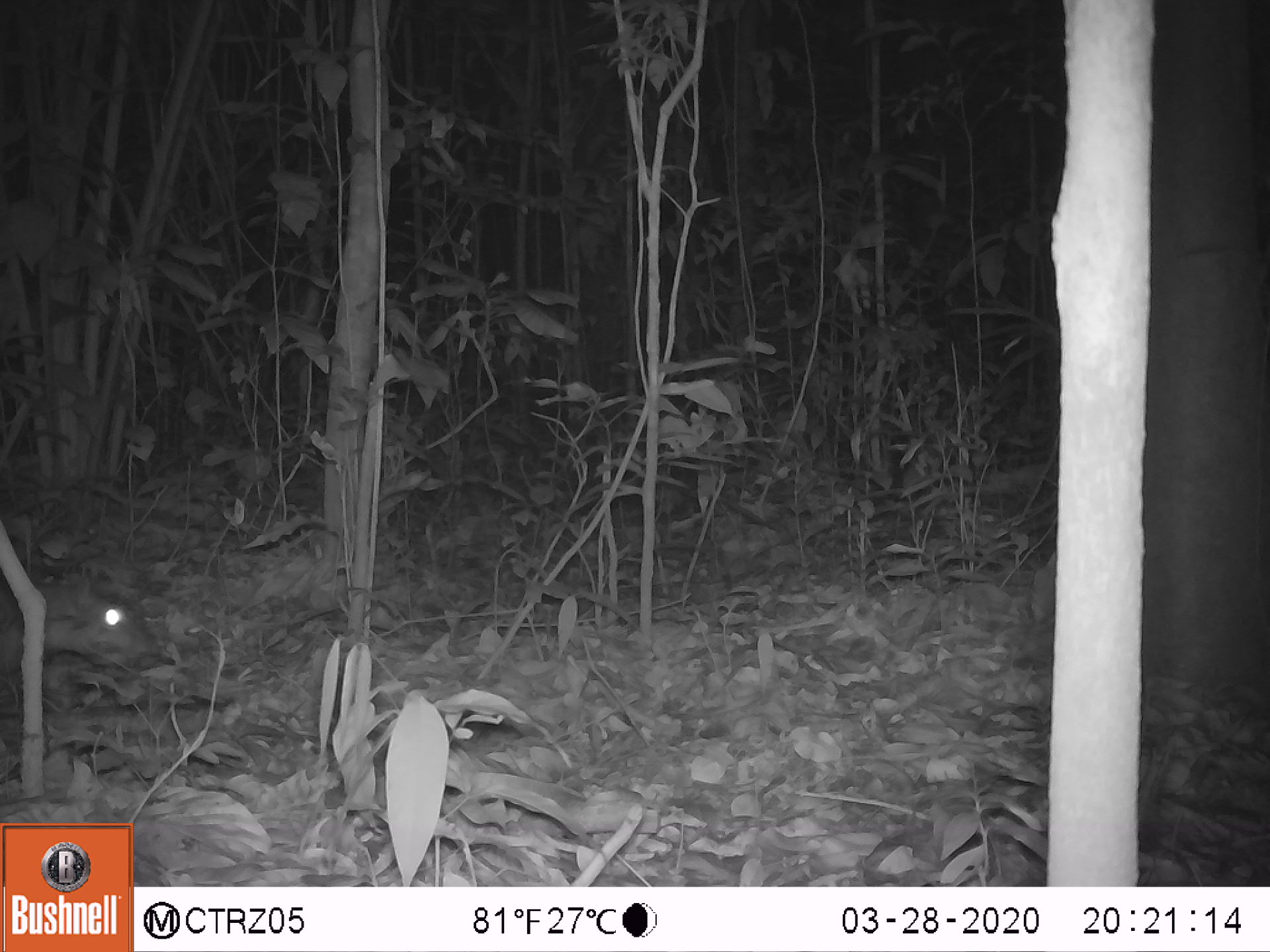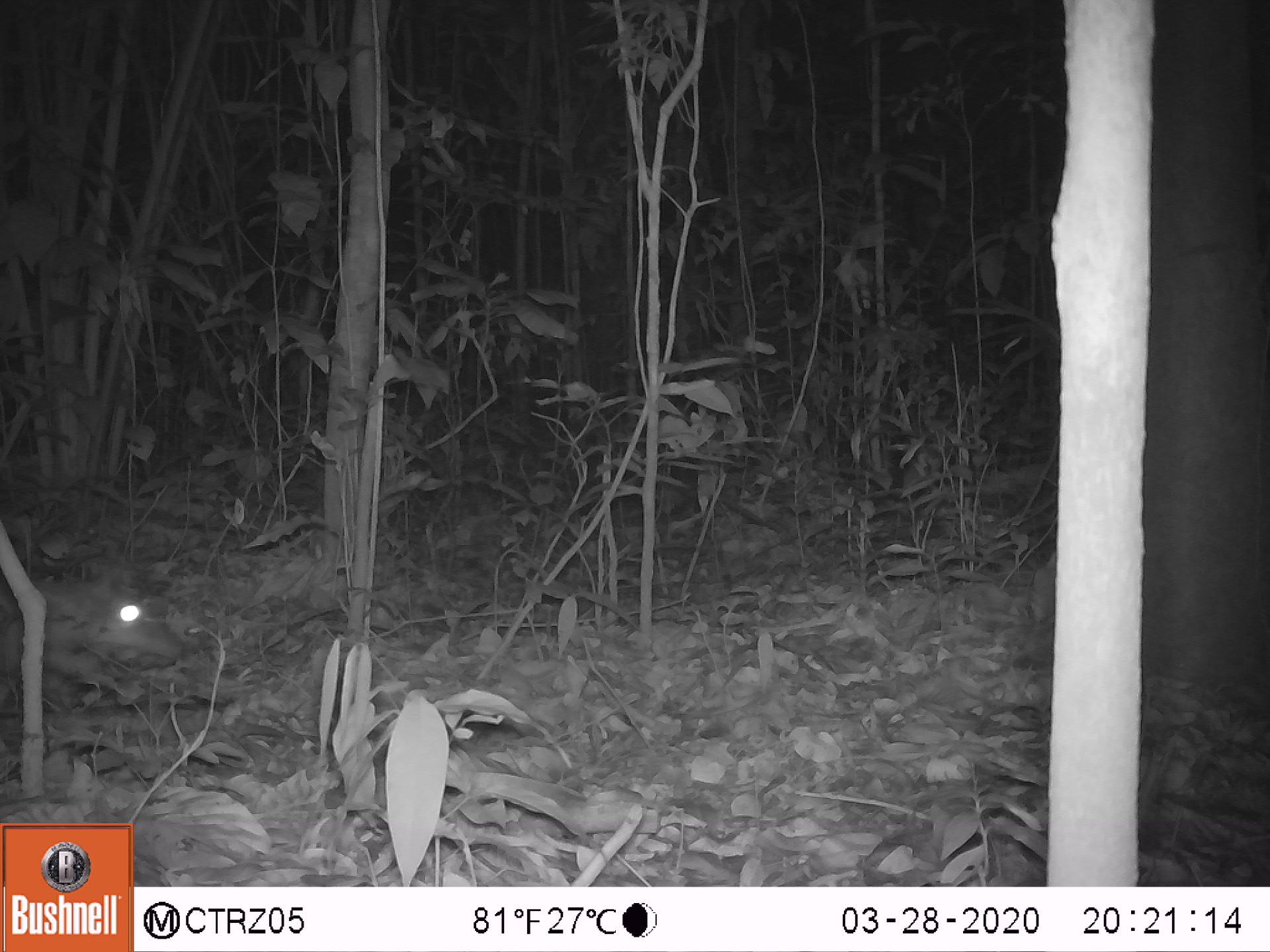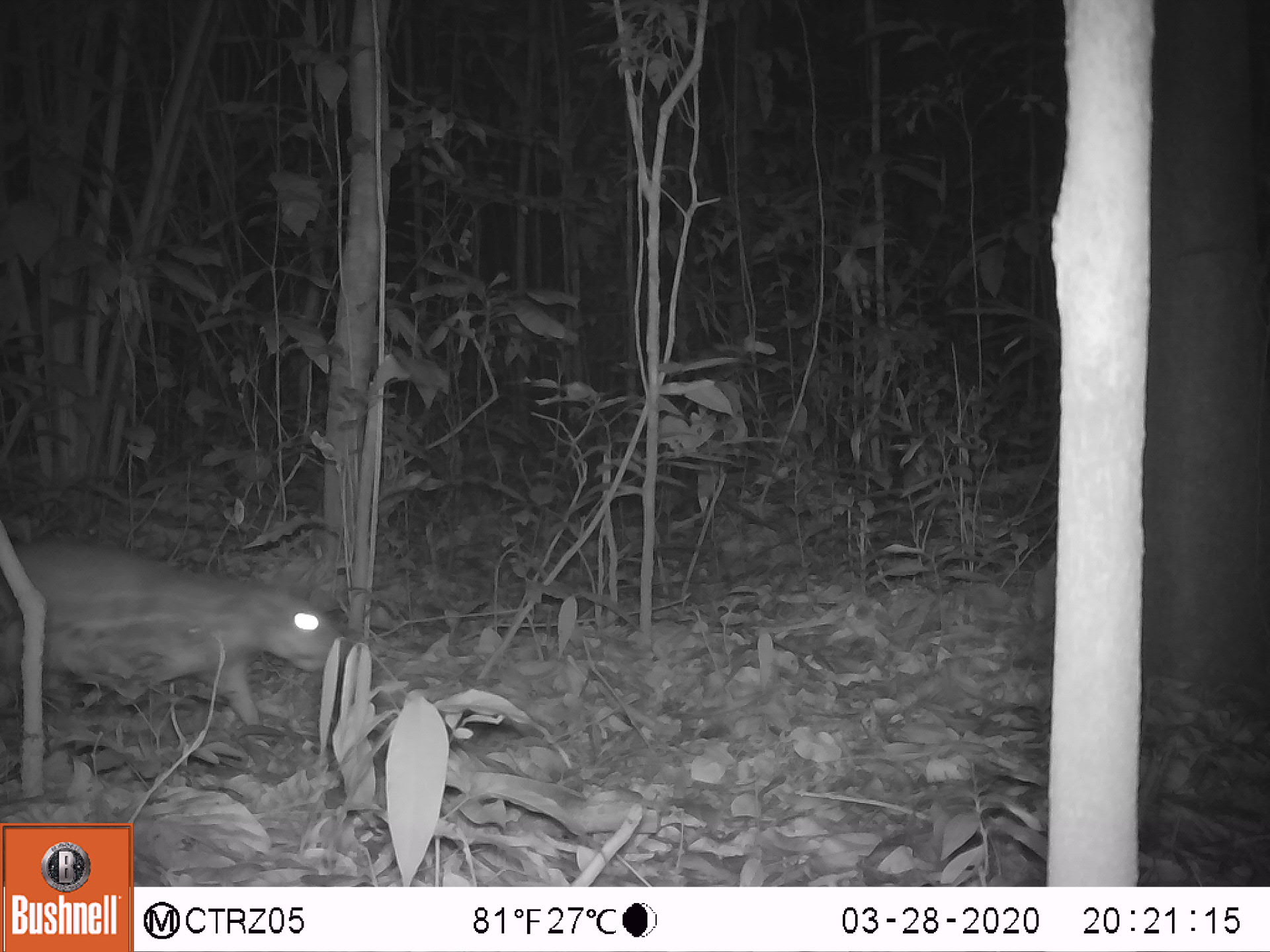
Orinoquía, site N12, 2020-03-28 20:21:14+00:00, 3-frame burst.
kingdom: Animalia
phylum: Chordata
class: Mammalia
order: Rodentia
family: Cuniculidae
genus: Cuniculus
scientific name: Cuniculus paca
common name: spotted paca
Spotted paca (Cuniculus paca).